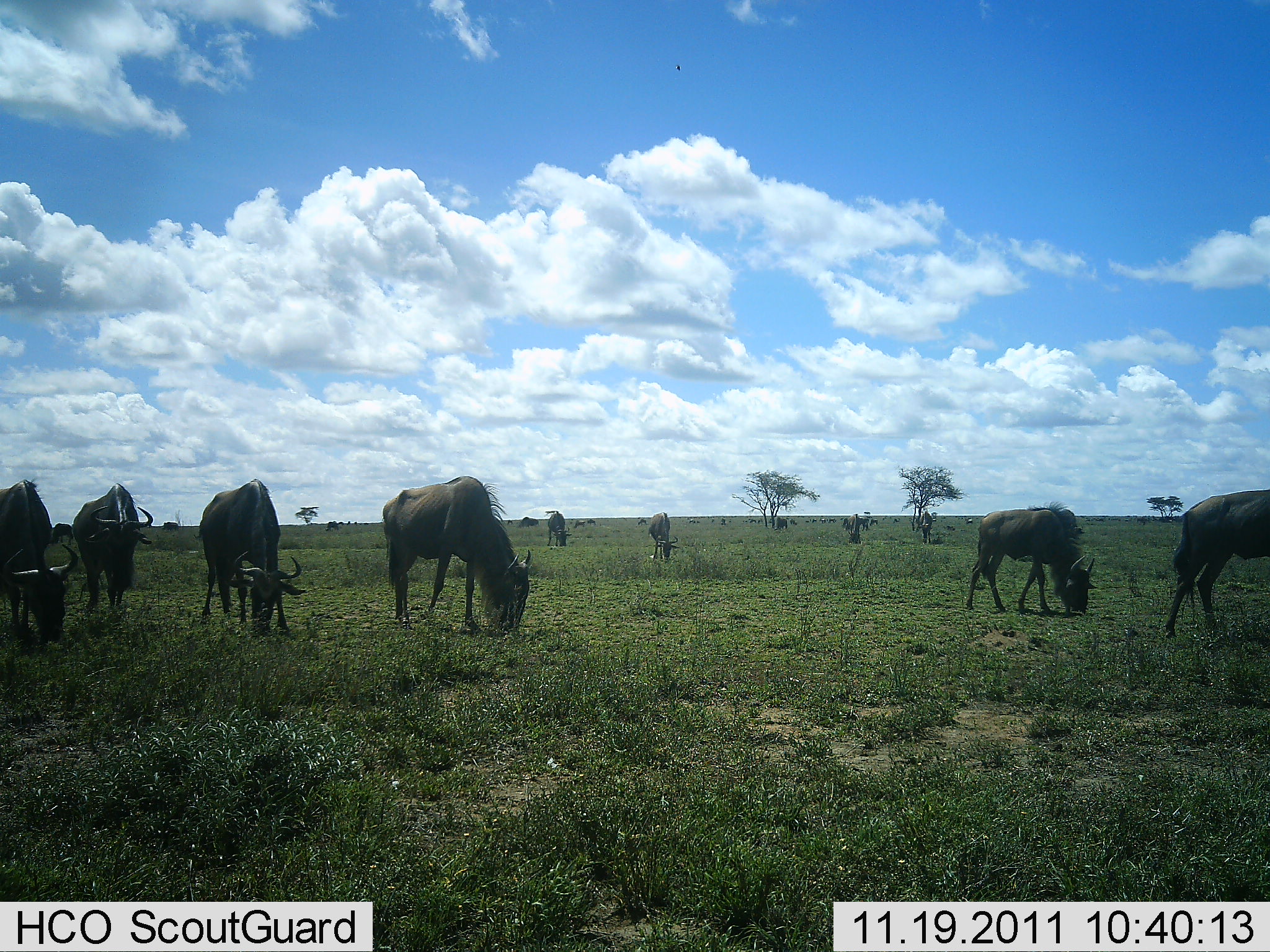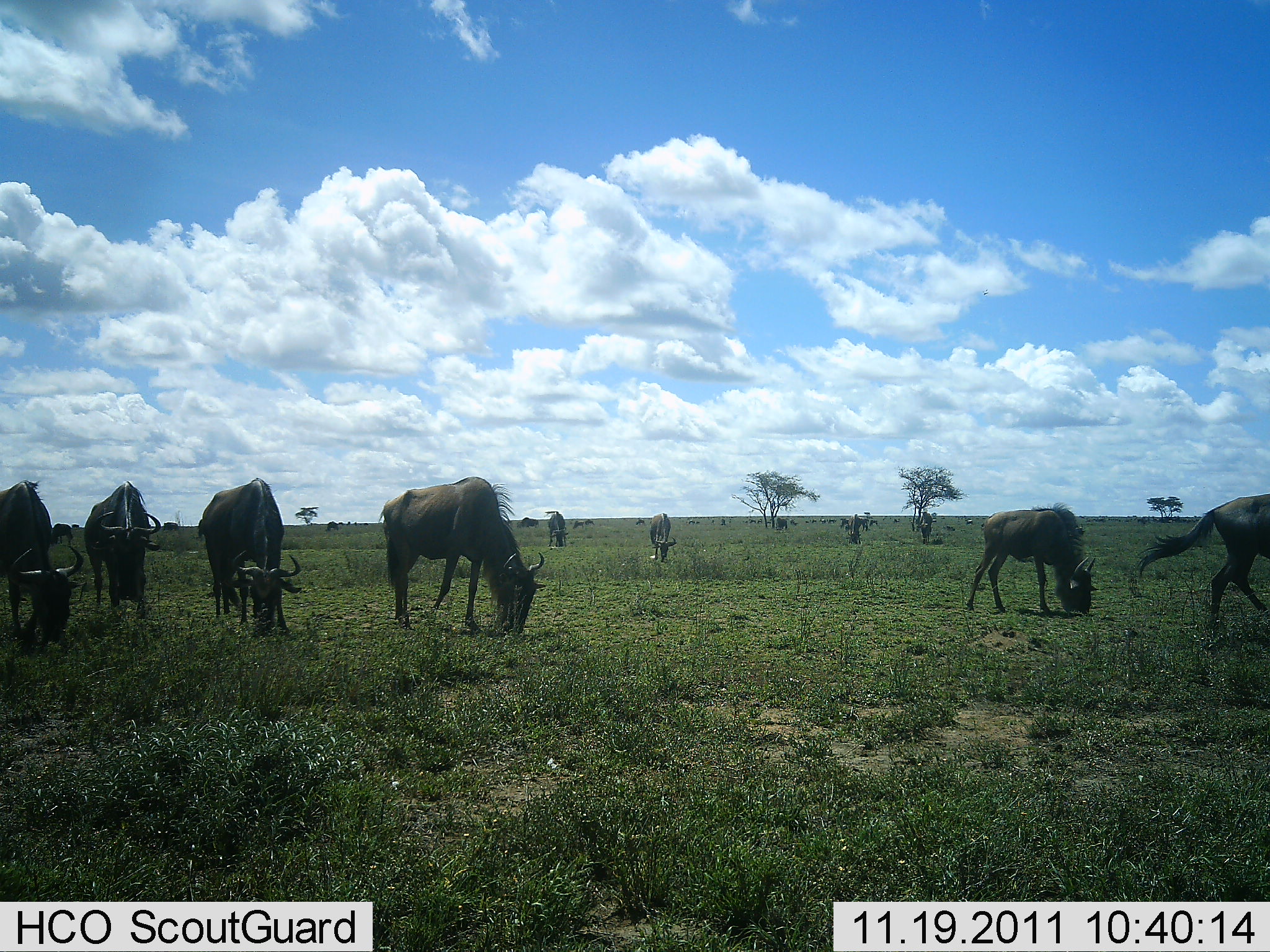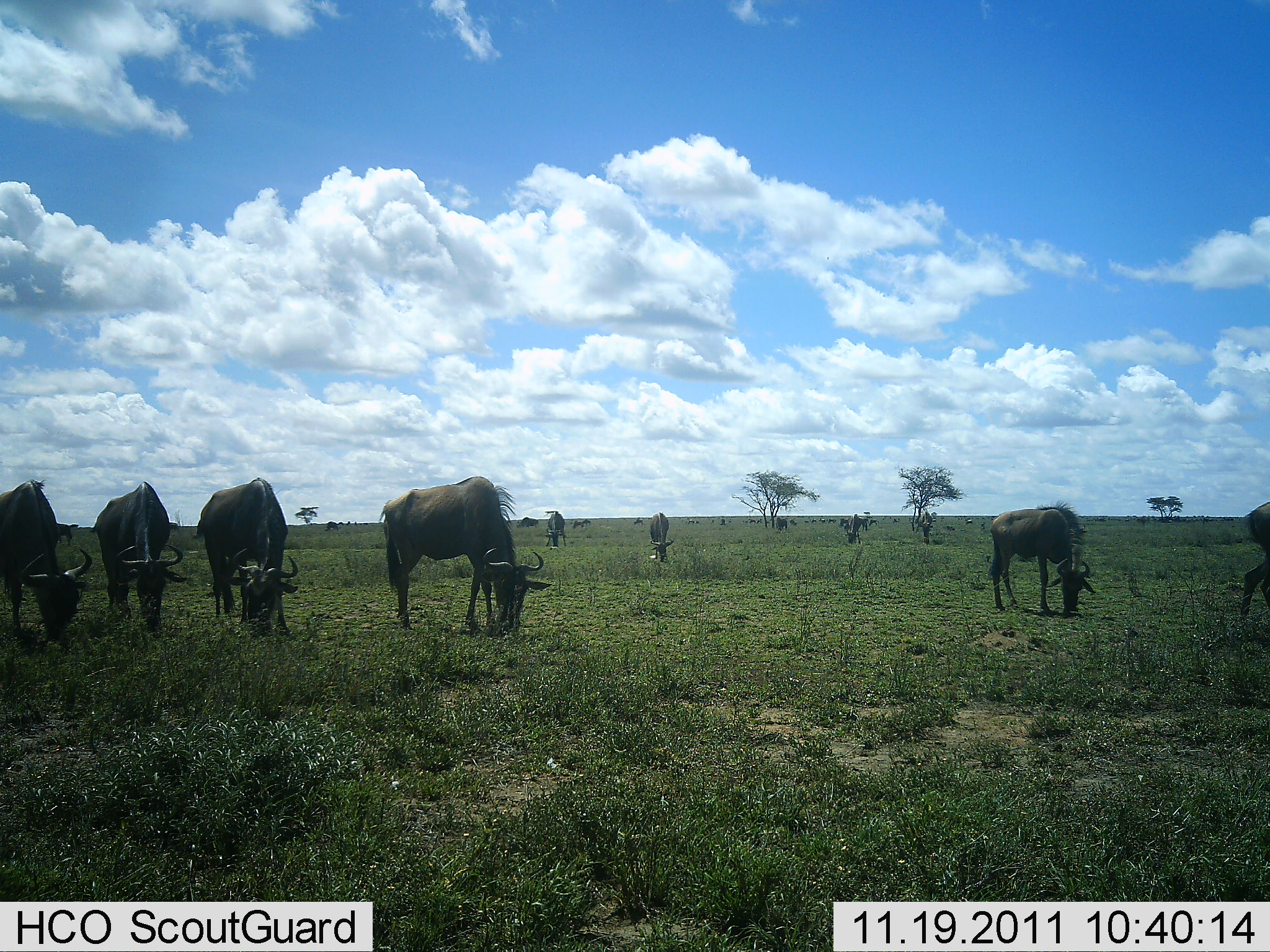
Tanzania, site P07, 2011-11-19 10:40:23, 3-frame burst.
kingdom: Animalia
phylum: Chordata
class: Mammalia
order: Artiodactyla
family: Bovidae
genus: Connochaetes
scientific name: Connochaetes taurinus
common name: blue wildebeest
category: wildebeest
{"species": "wildebeest (blue wildebeest) (Connochaetes taurinus)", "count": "11-50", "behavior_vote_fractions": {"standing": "17%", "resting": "0%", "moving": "17%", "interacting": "0%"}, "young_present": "0%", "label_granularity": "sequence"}